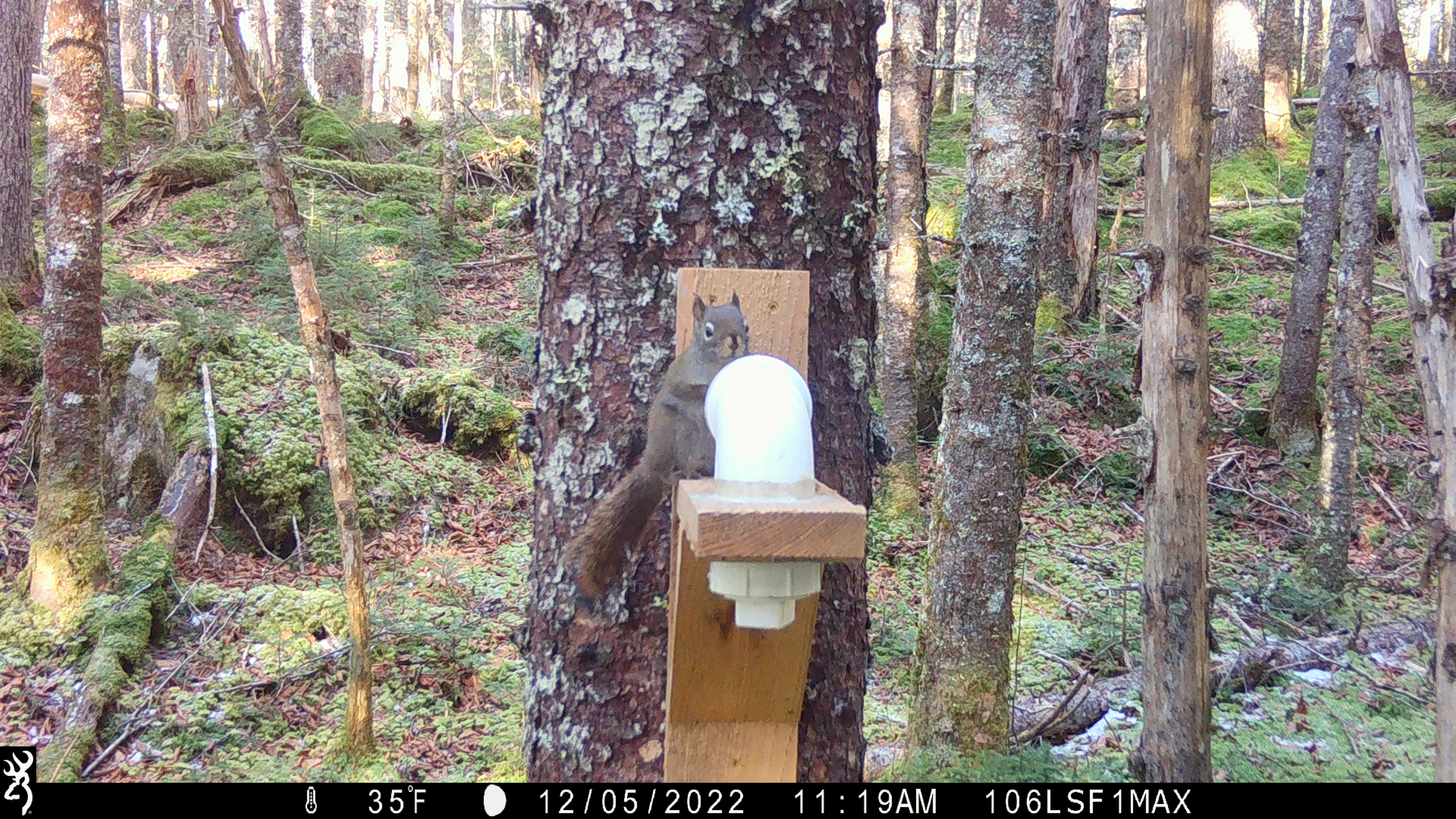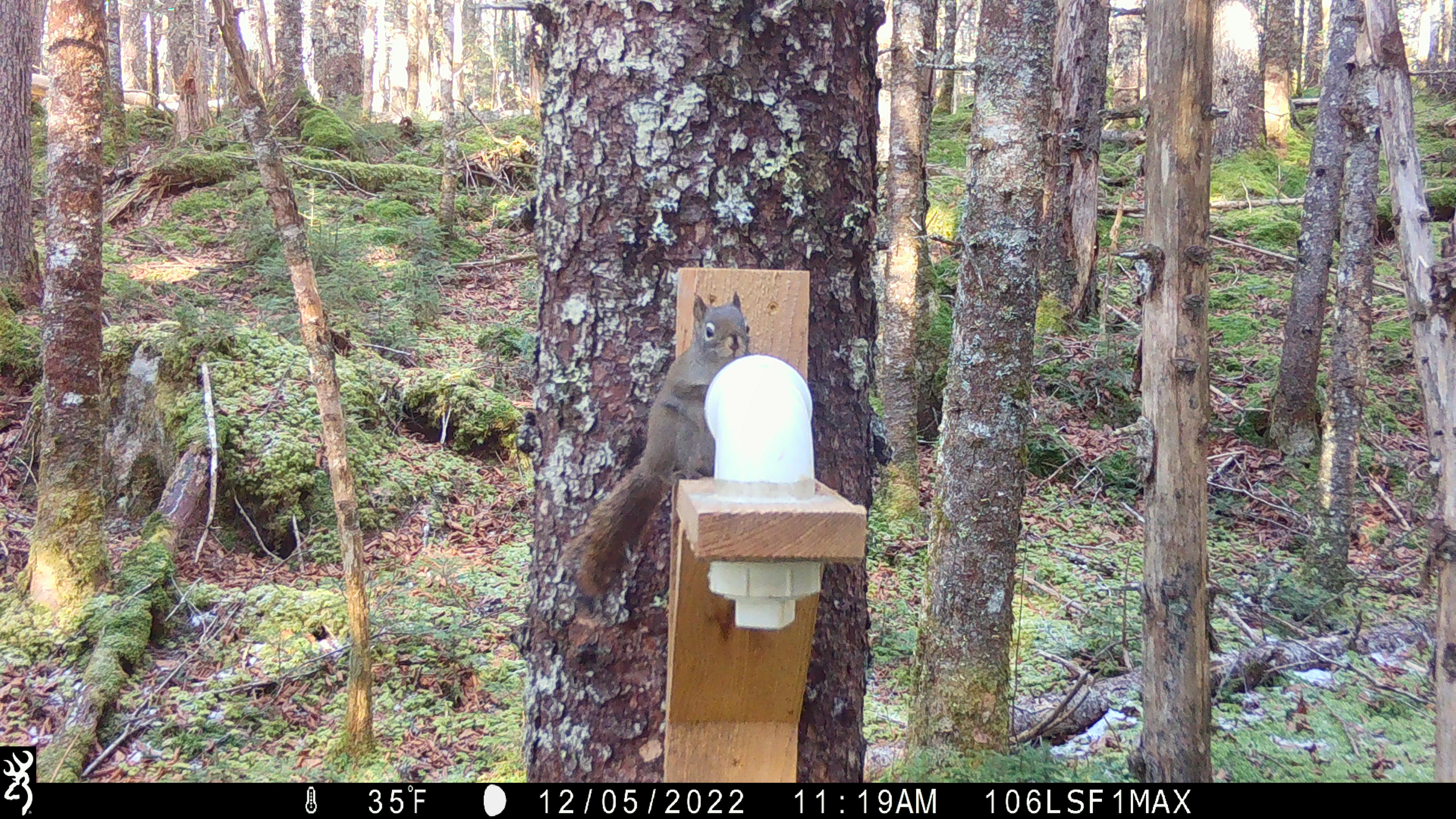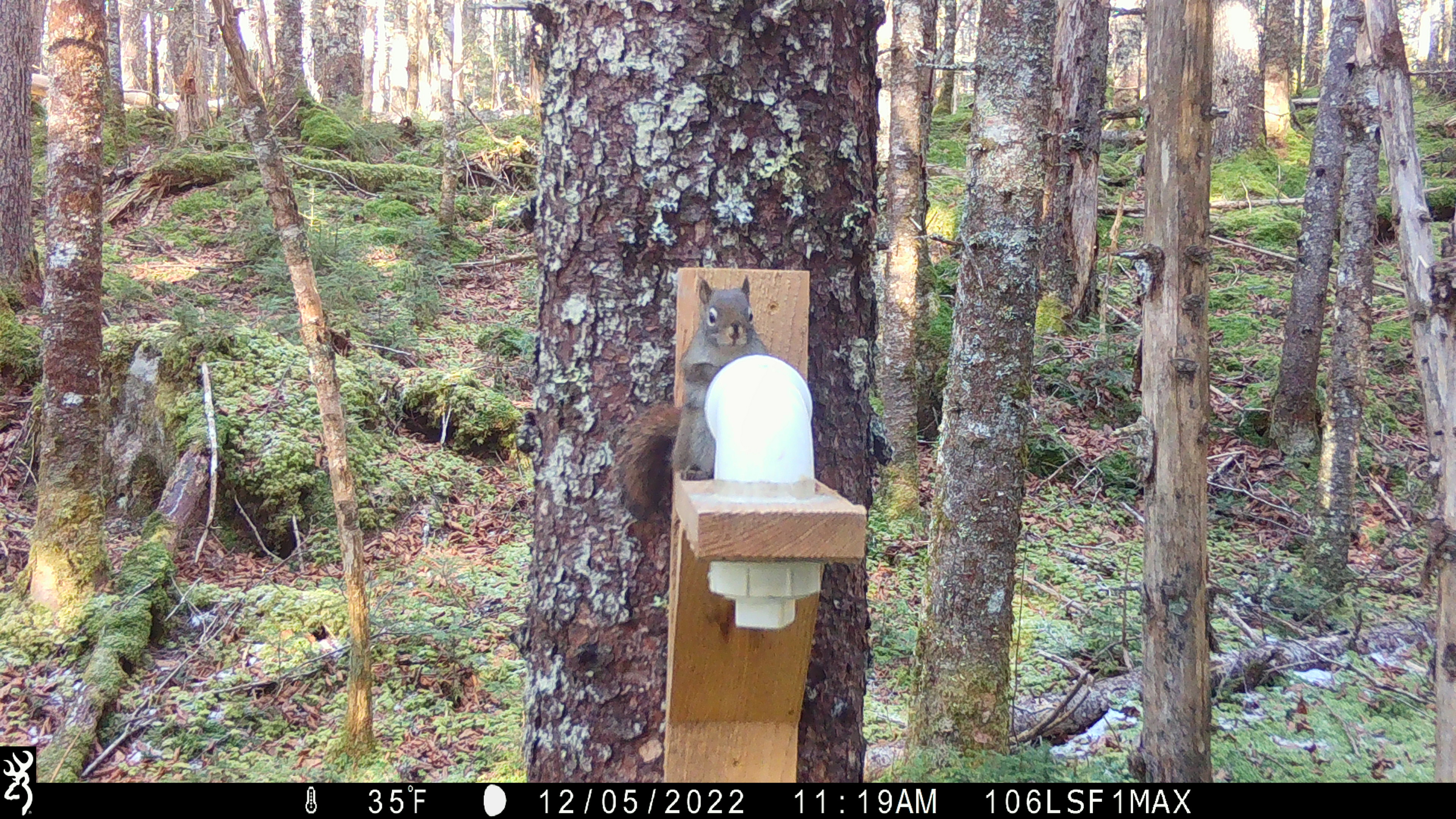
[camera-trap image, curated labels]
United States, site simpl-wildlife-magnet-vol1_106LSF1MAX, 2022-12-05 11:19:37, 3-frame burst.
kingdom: Animalia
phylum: Chordata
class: Mammalia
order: Rodentia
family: Sciuridae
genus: Tamiasciurus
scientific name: Tamiasciurus hudsonicus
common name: red squirrel